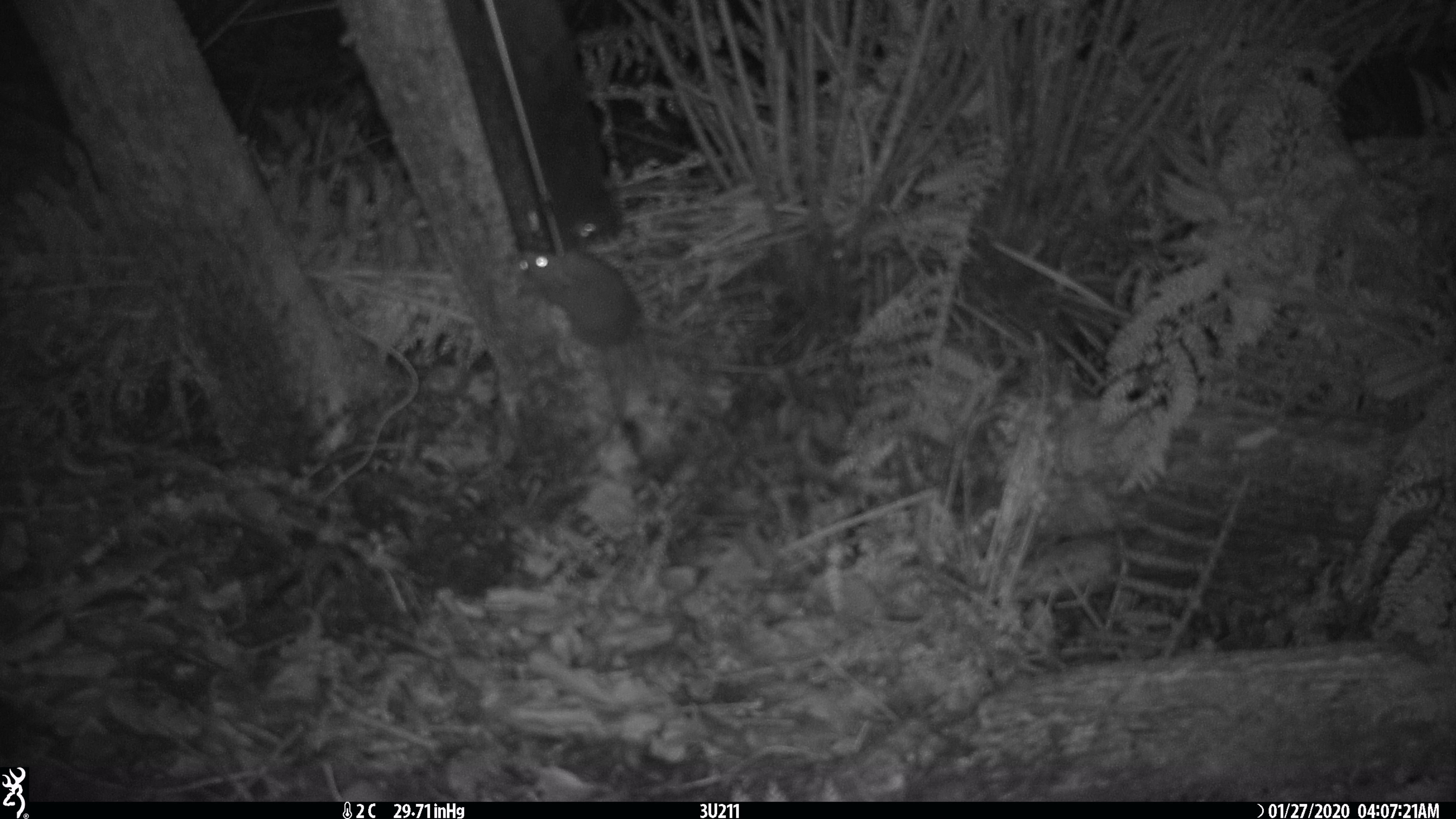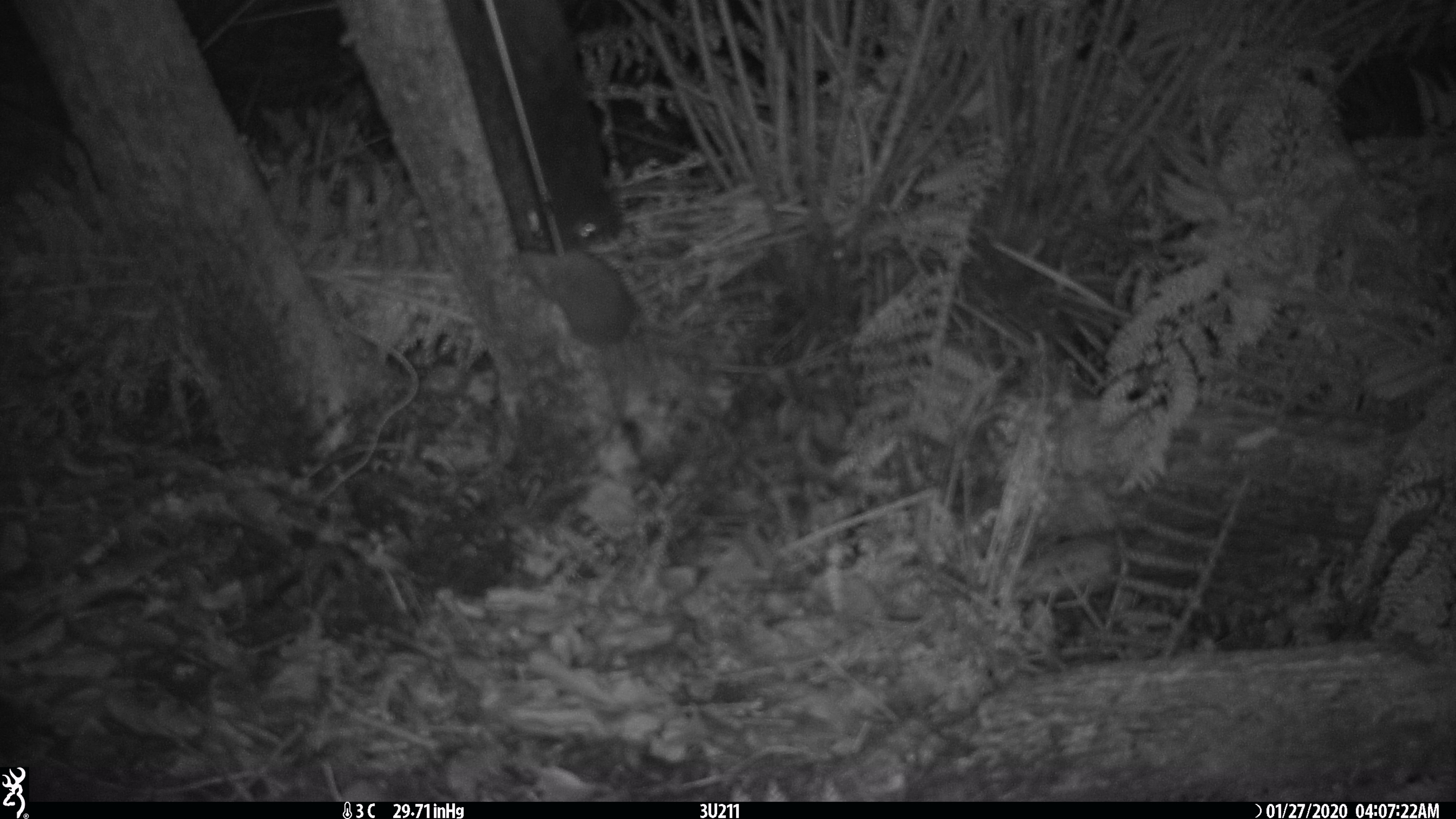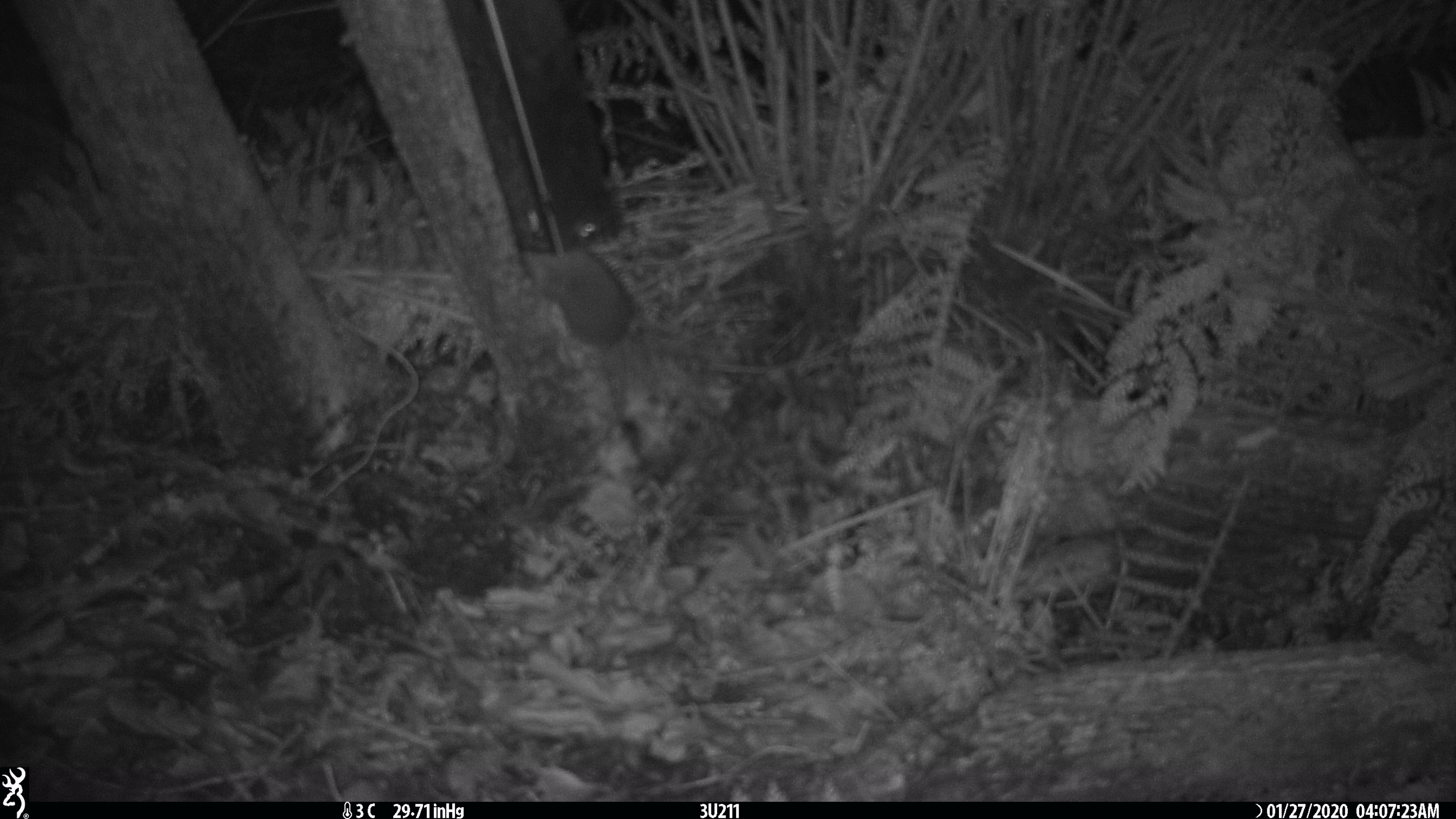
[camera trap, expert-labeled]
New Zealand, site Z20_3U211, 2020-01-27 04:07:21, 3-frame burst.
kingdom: Animalia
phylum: Chordata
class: Mammalia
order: Rodentia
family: Muridae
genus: Rattus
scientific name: Rattus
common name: rat